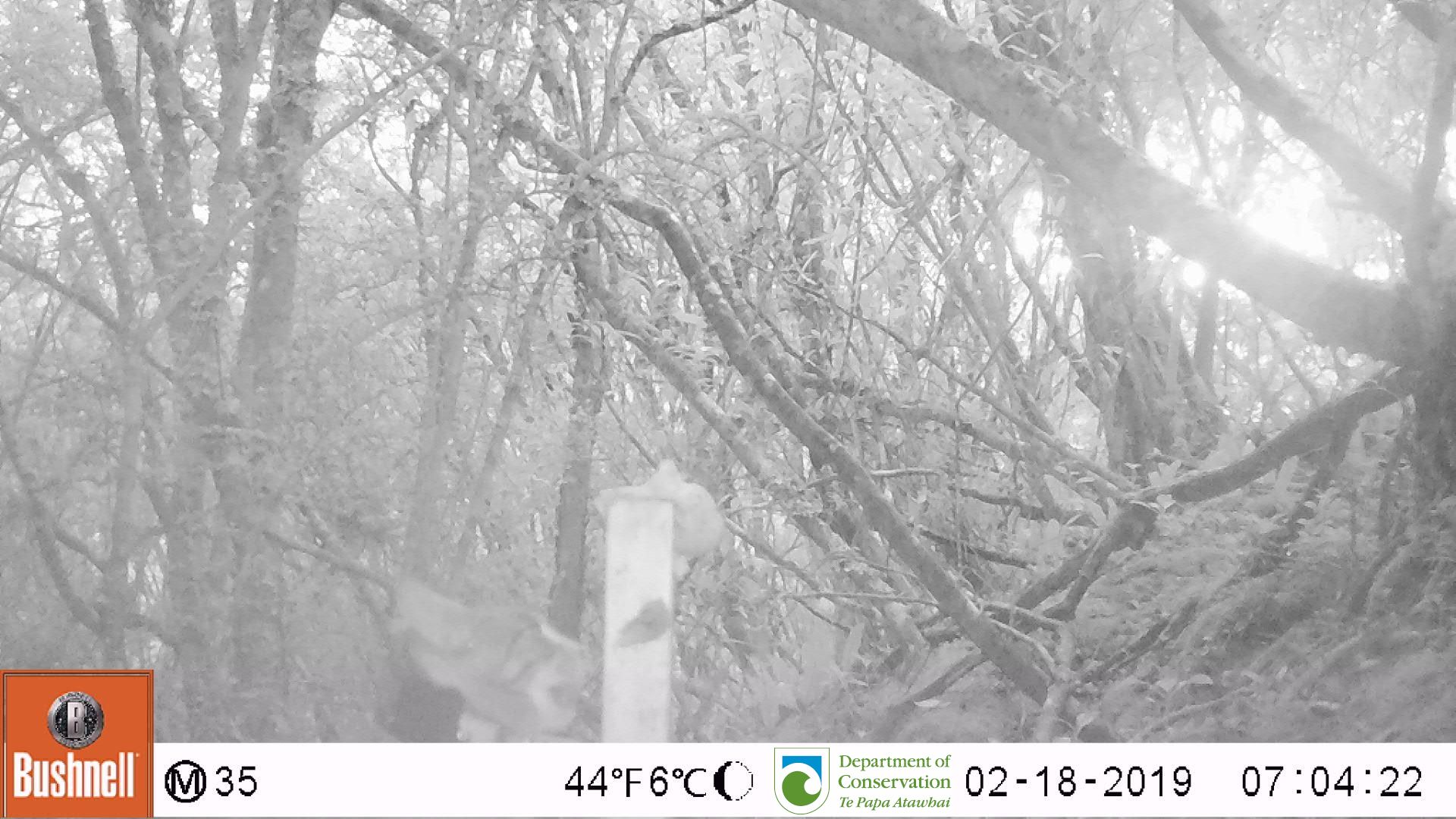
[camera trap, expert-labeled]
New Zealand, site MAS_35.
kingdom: Animalia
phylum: Chordata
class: Mammalia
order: Carnivora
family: Felidae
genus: Felis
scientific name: Felis catus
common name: domestic cat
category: cat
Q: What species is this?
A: Cat (domestic cat) (Felis catus).